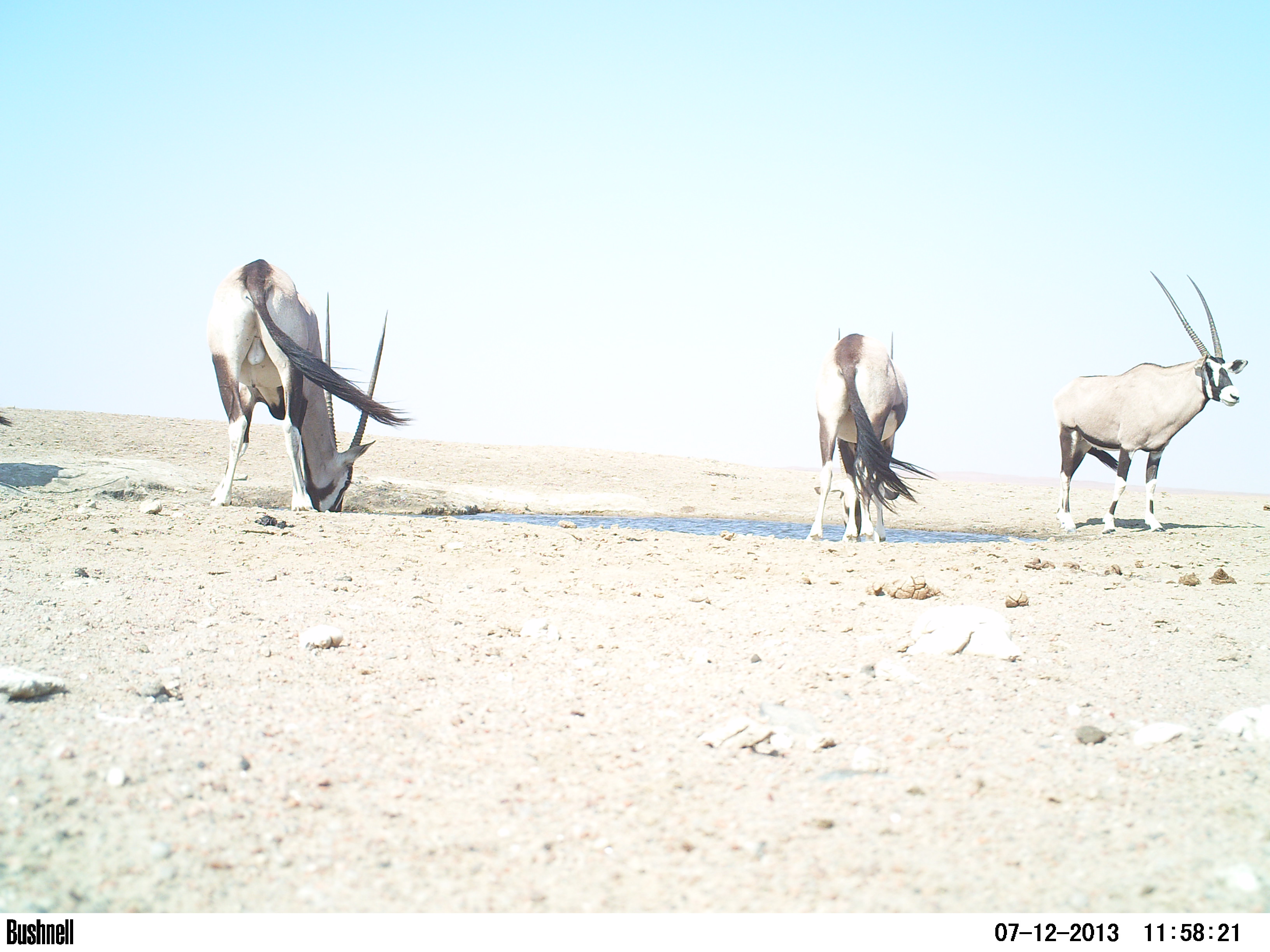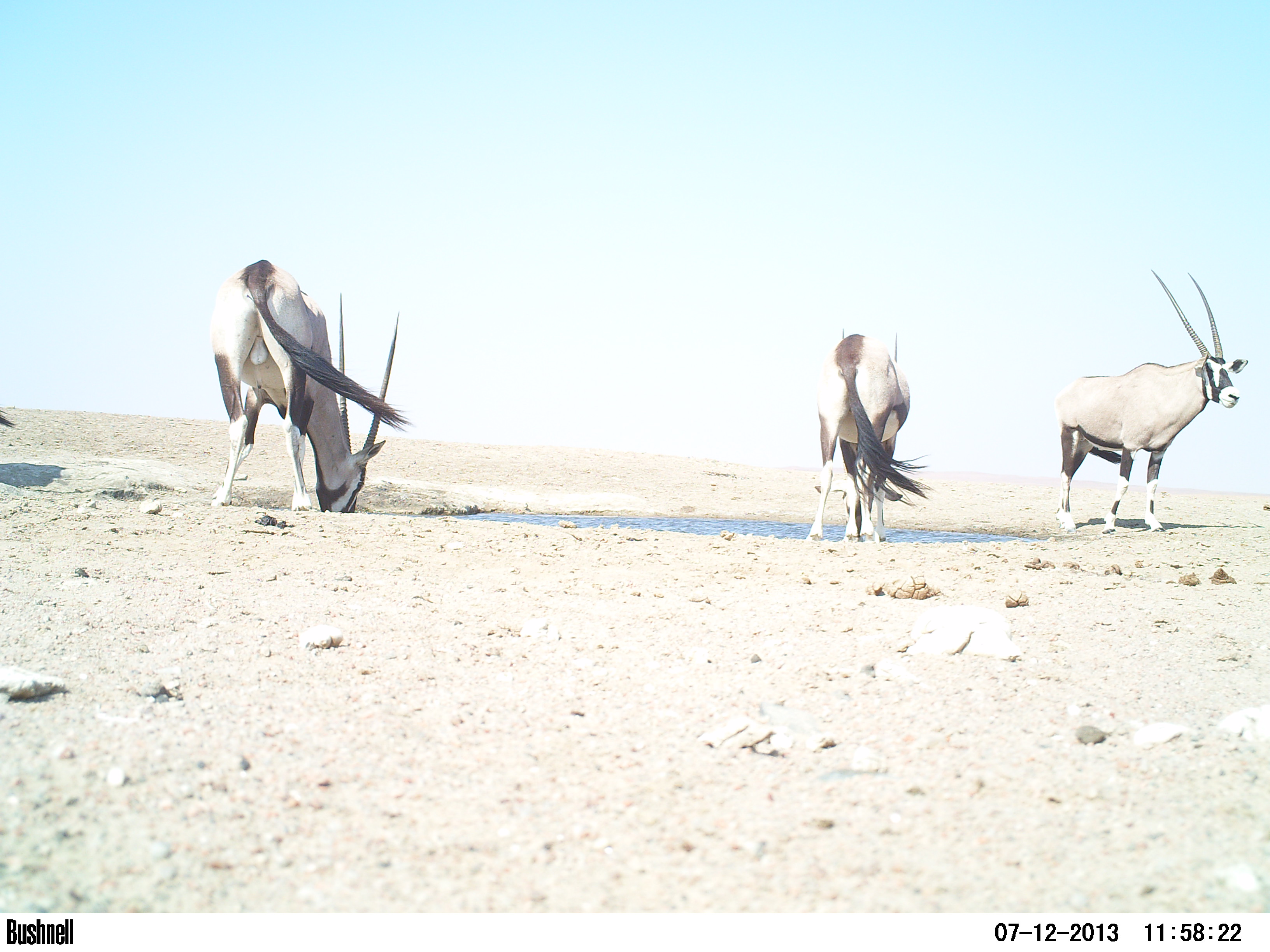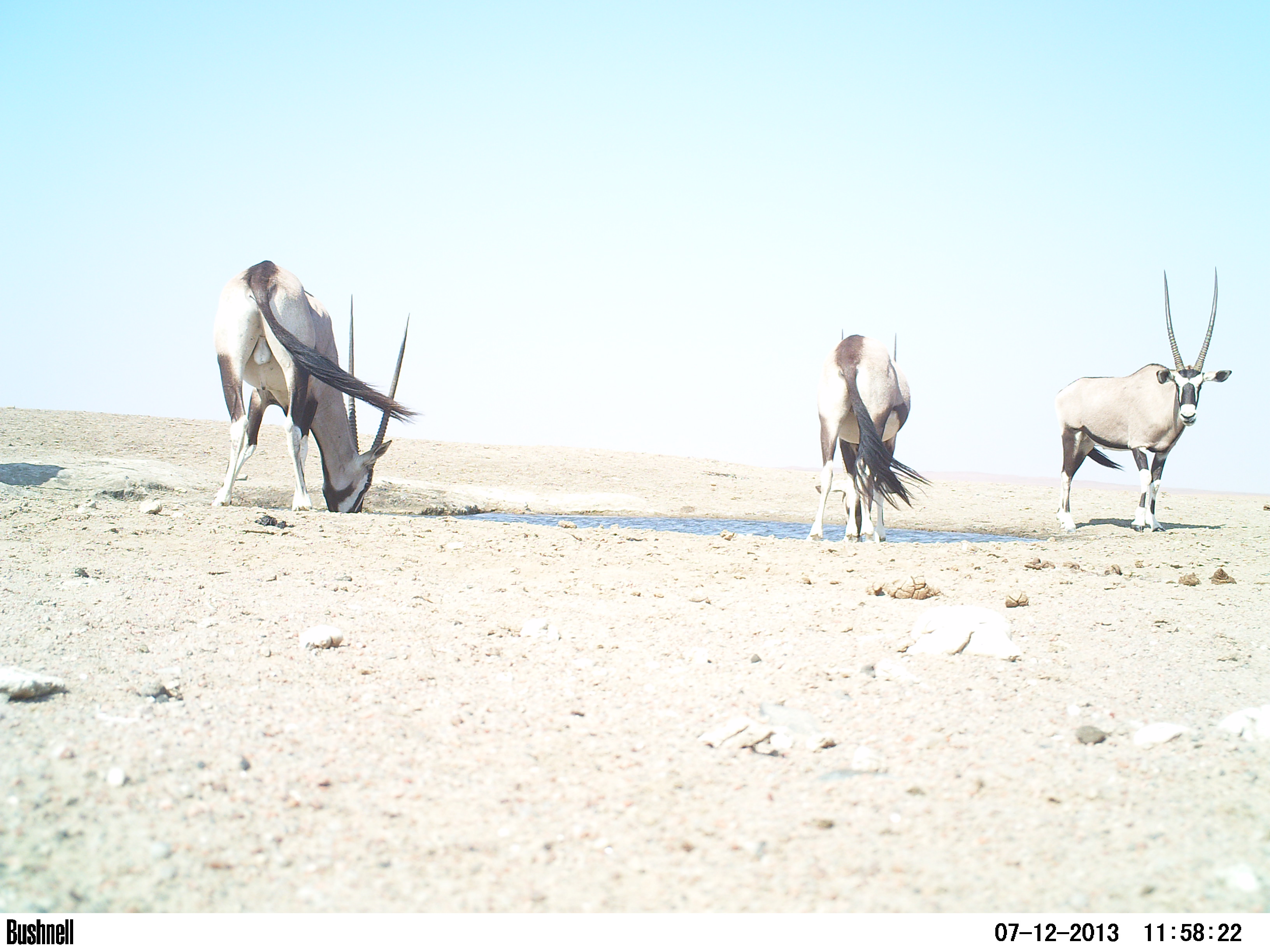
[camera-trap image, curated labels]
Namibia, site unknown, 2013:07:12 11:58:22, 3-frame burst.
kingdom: Animalia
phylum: Chordata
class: Mammalia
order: Artiodactyla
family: Bovidae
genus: Oryx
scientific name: Oryx gazella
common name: gemsbok